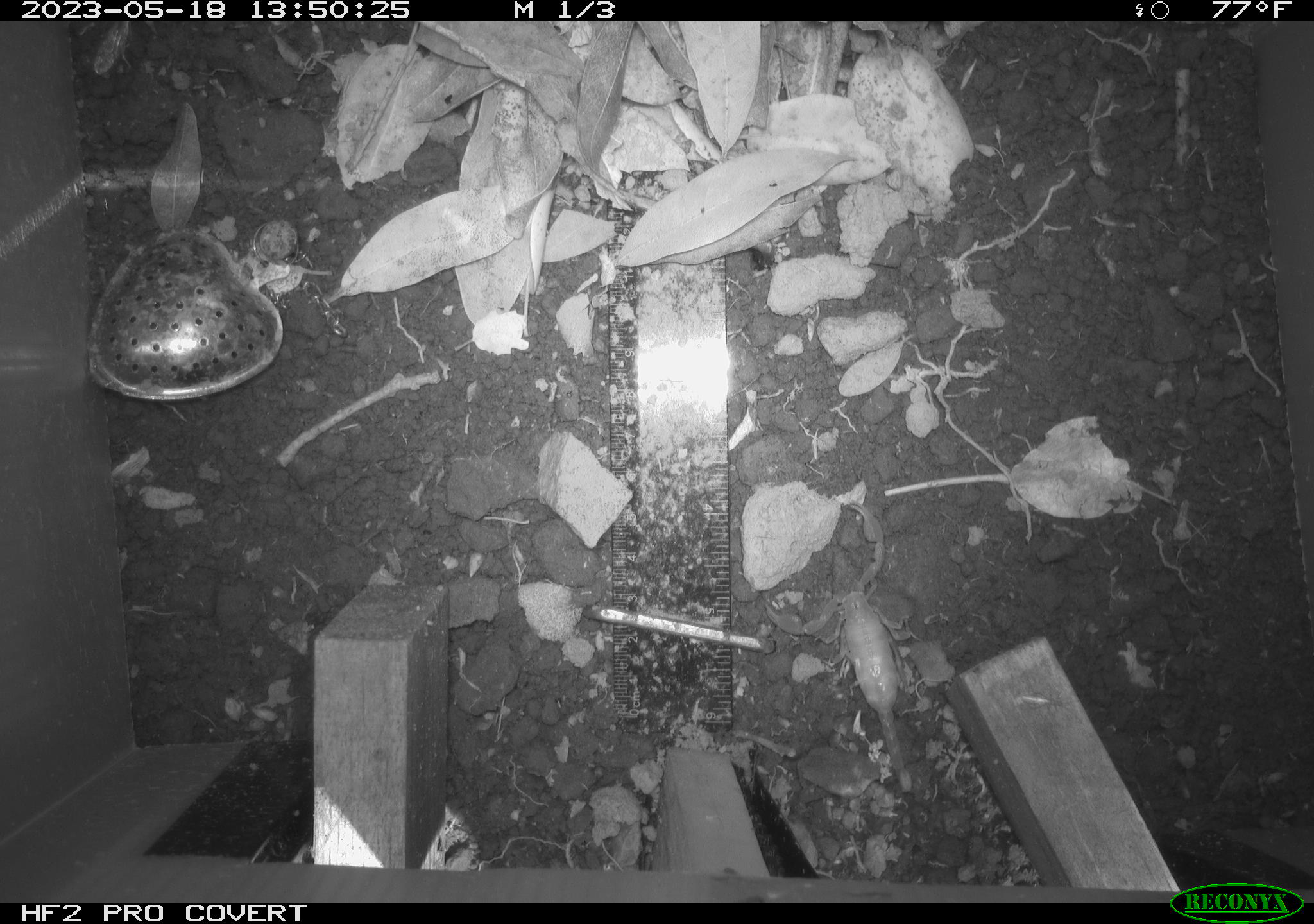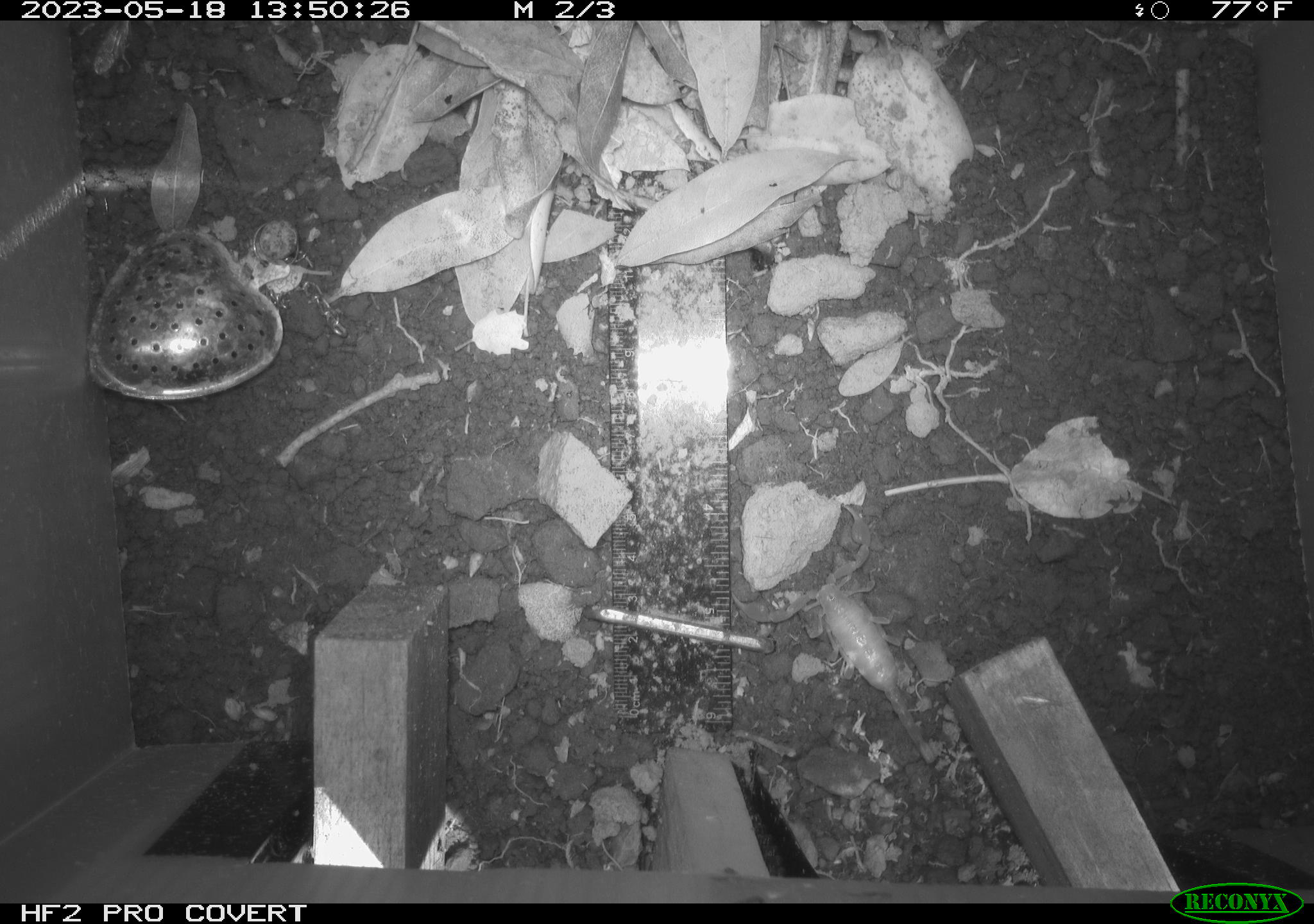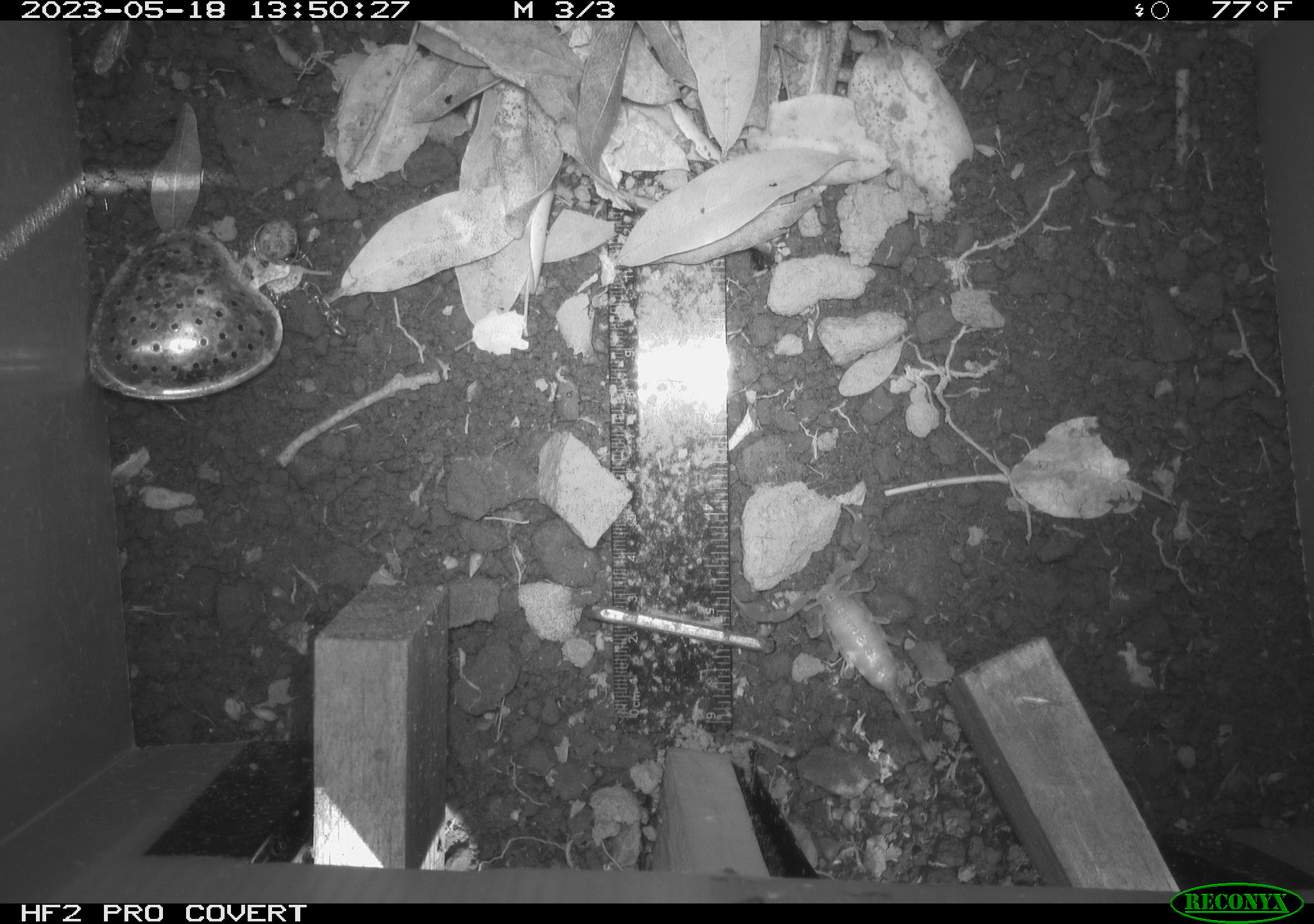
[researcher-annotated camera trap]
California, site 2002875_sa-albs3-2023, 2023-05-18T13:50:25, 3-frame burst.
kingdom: Animalia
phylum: Arthropoda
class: Arachnida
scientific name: Arachnida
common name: arachnids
Arachnids (Arachnida).